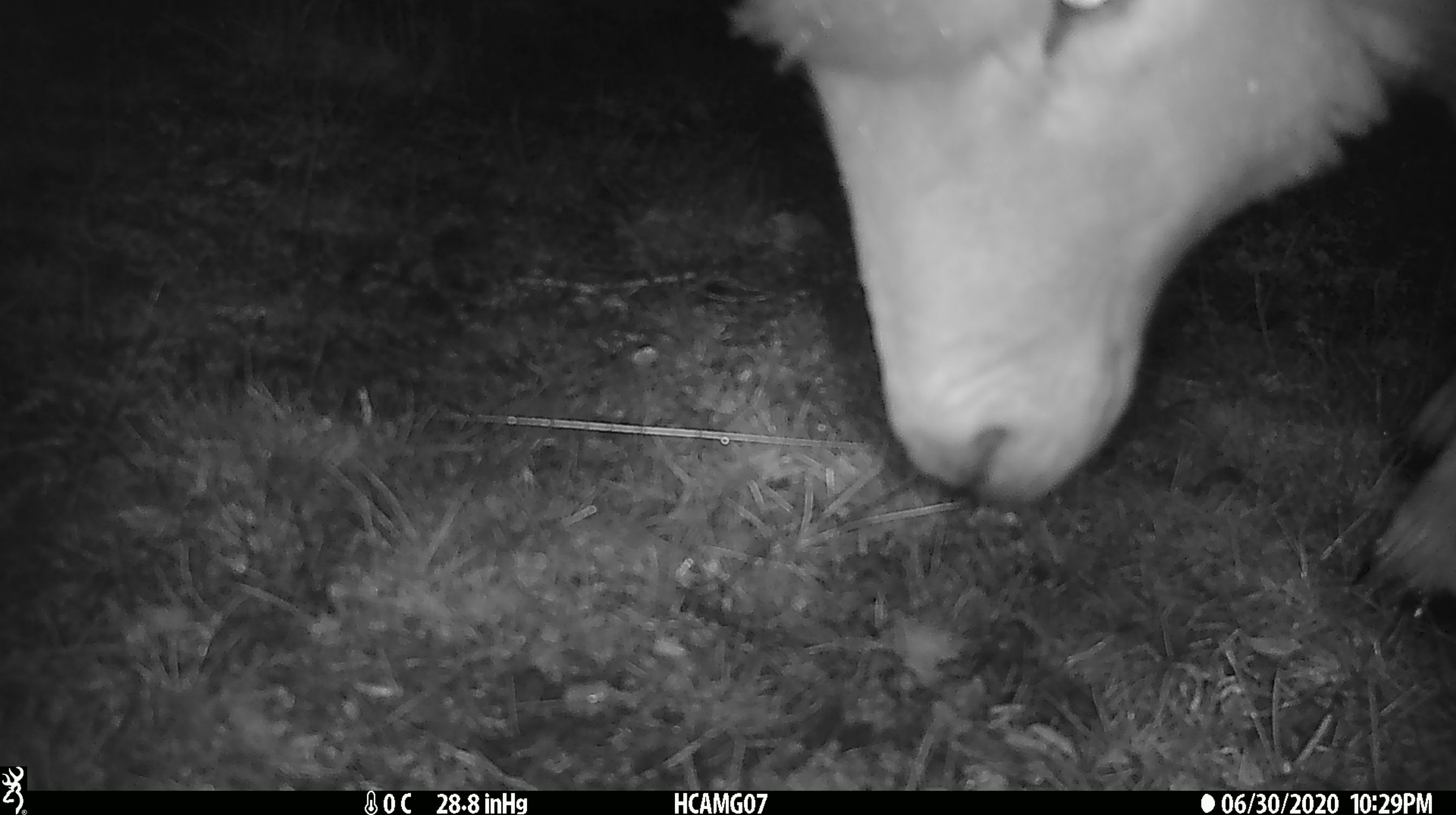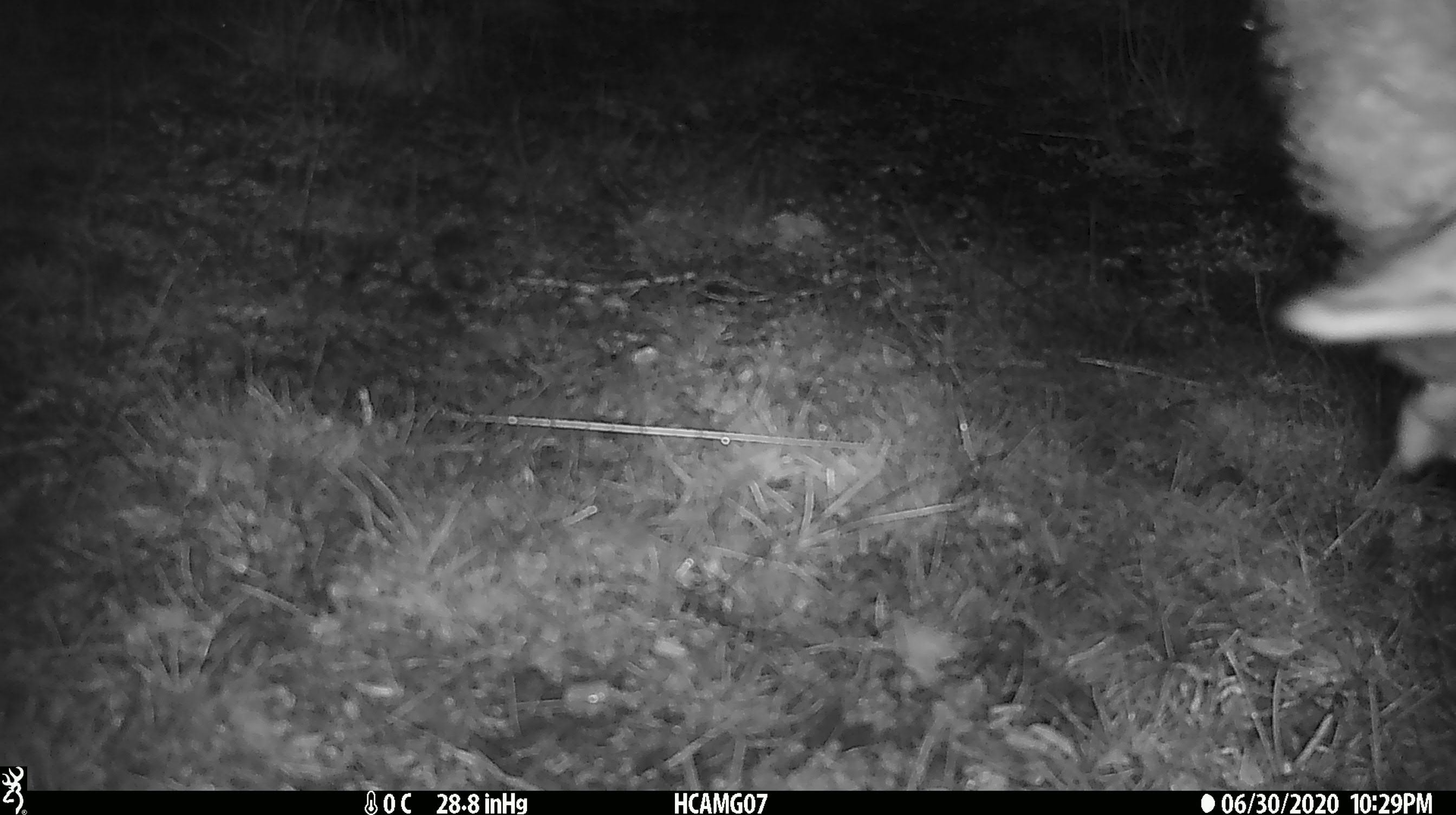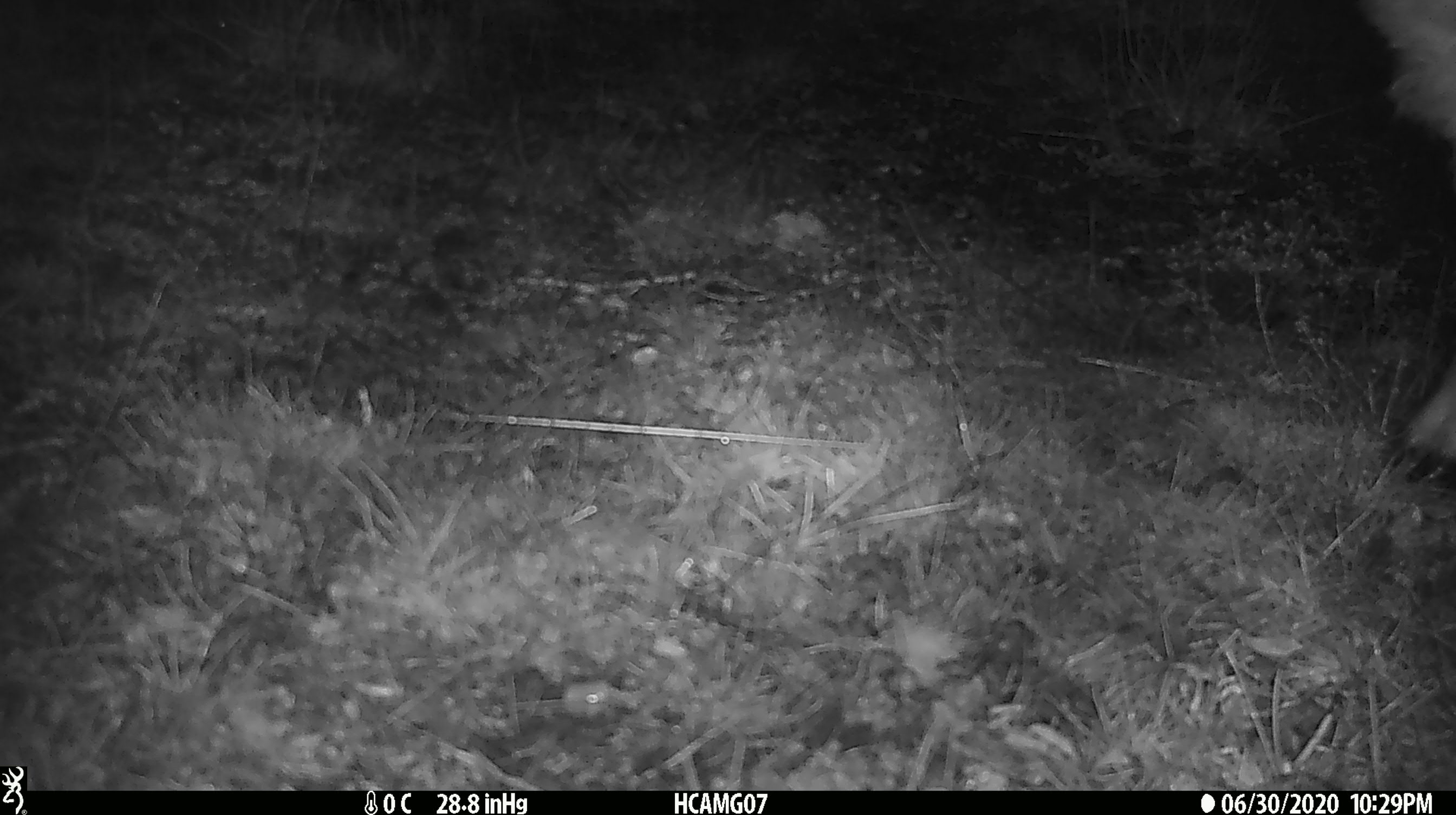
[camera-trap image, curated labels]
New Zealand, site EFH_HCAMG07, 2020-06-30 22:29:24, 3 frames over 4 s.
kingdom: Animalia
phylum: Chordata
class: Mammalia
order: Artiodactyla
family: Bovidae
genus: Ovis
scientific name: Ovis aries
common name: domestic sheep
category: sheep